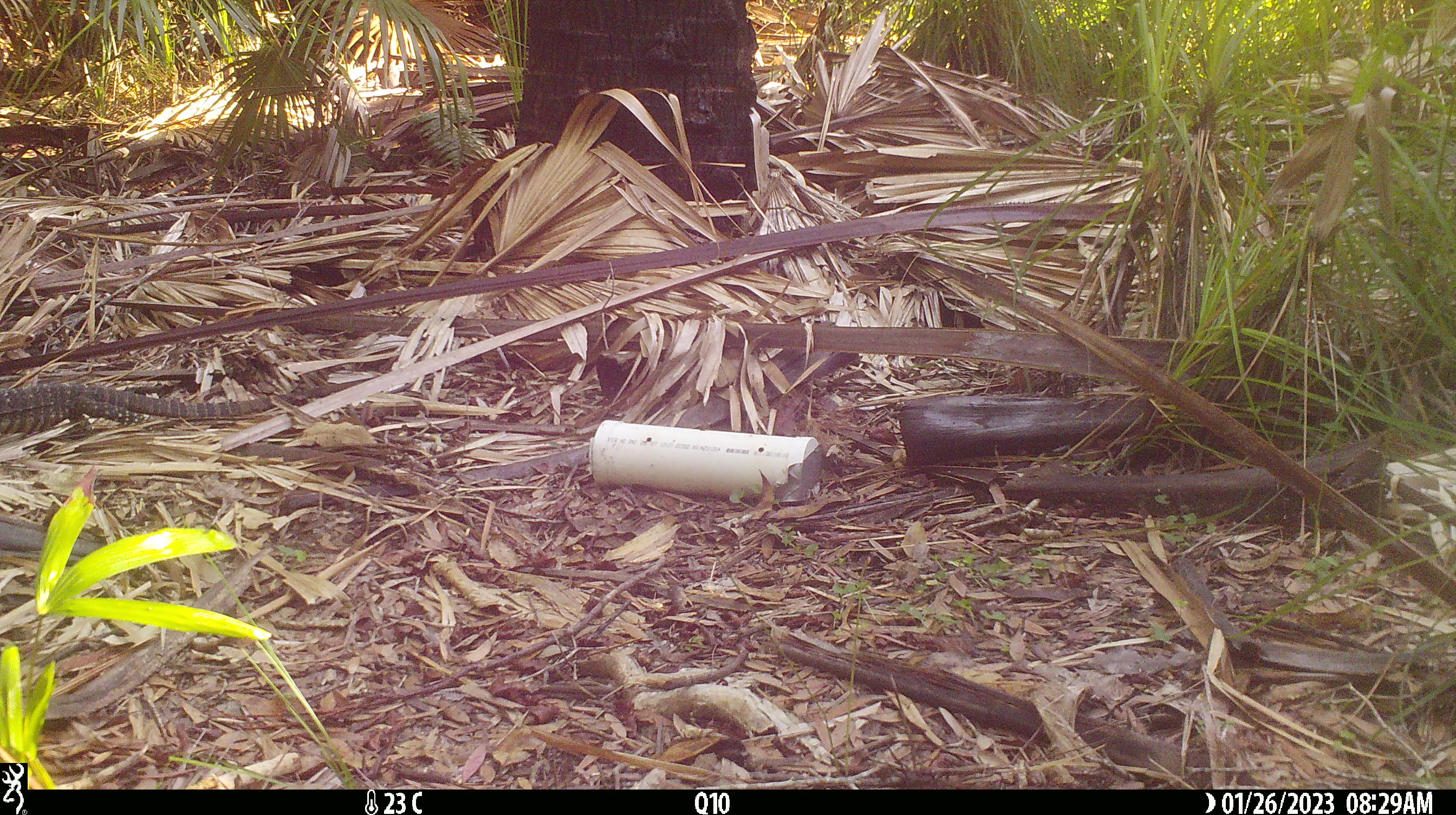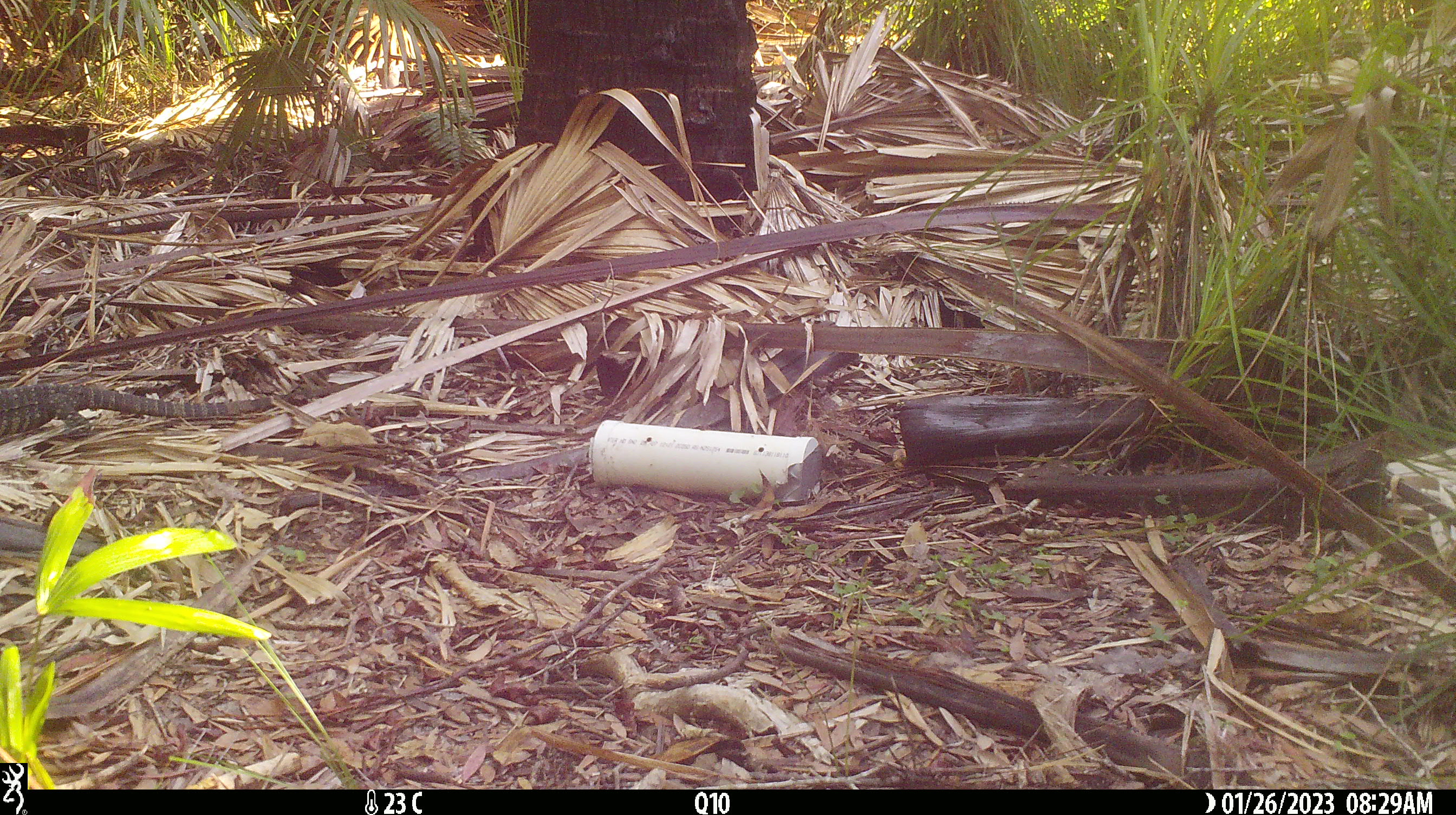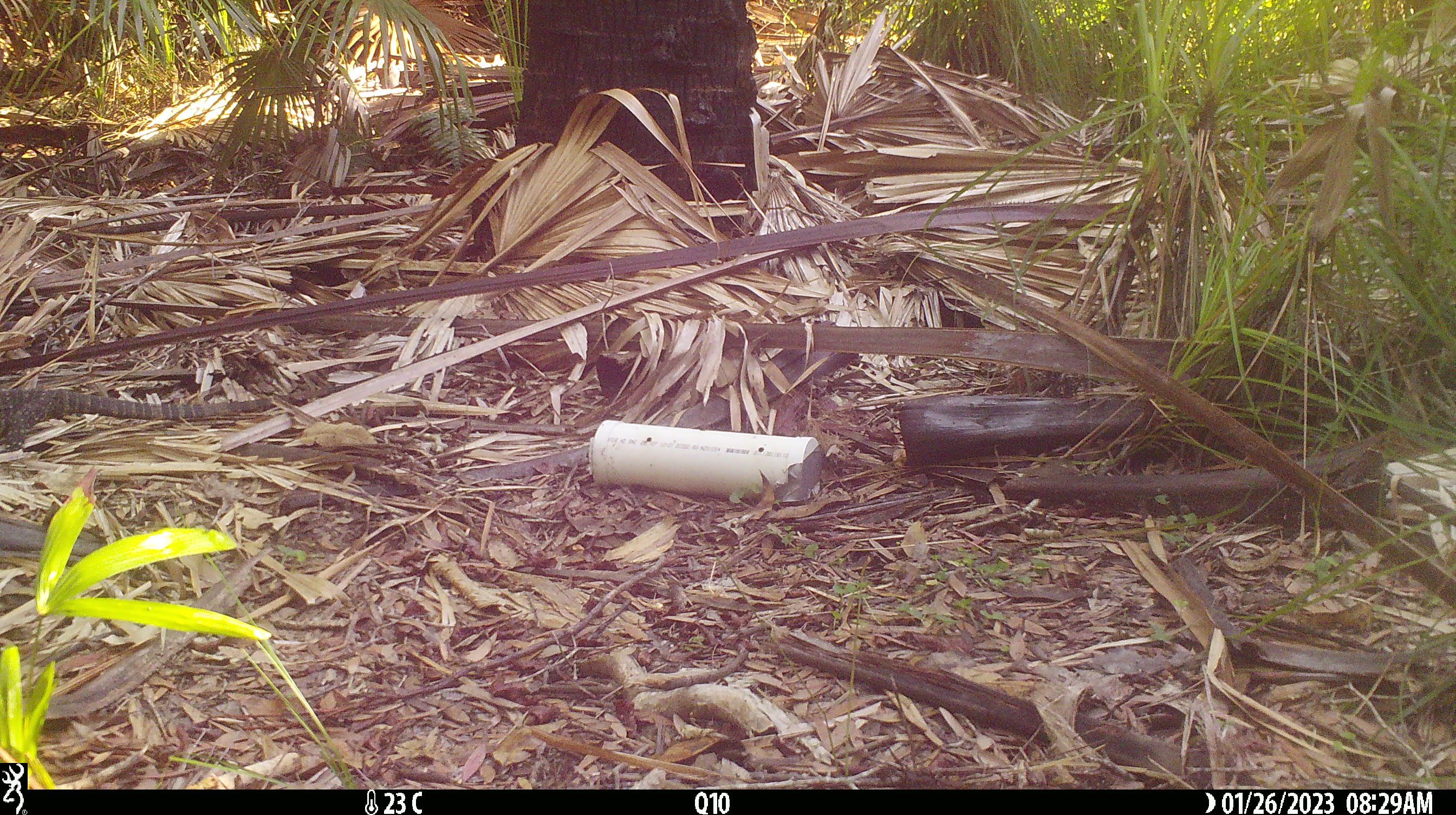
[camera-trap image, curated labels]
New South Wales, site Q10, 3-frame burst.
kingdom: Animalia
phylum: Chordata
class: Reptilia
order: Squamata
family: Varanidae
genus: Varanus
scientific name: Varanus varius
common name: lace monitor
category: goanna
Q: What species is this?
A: Goanna (lace monitor) (Varanus varius).